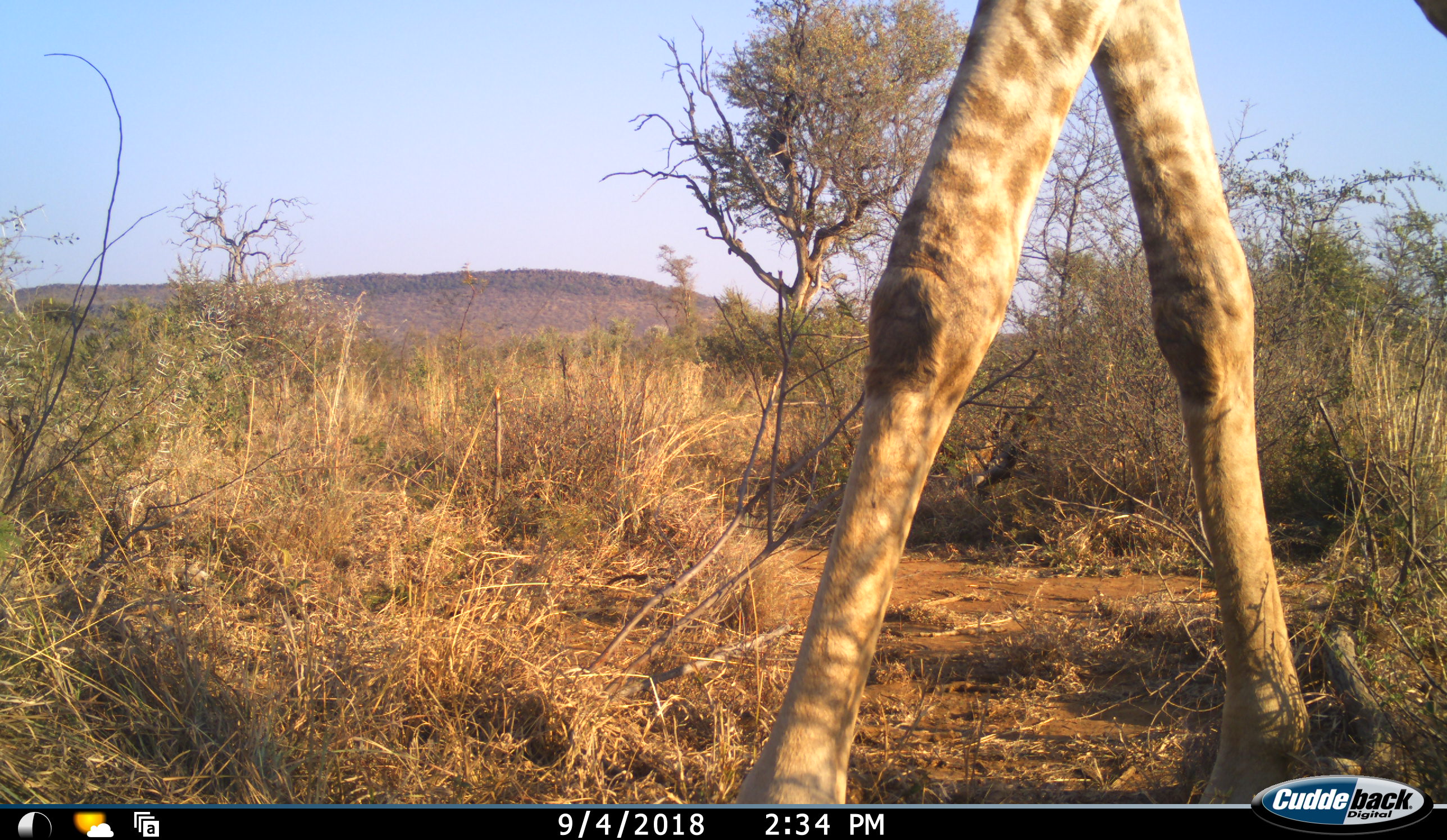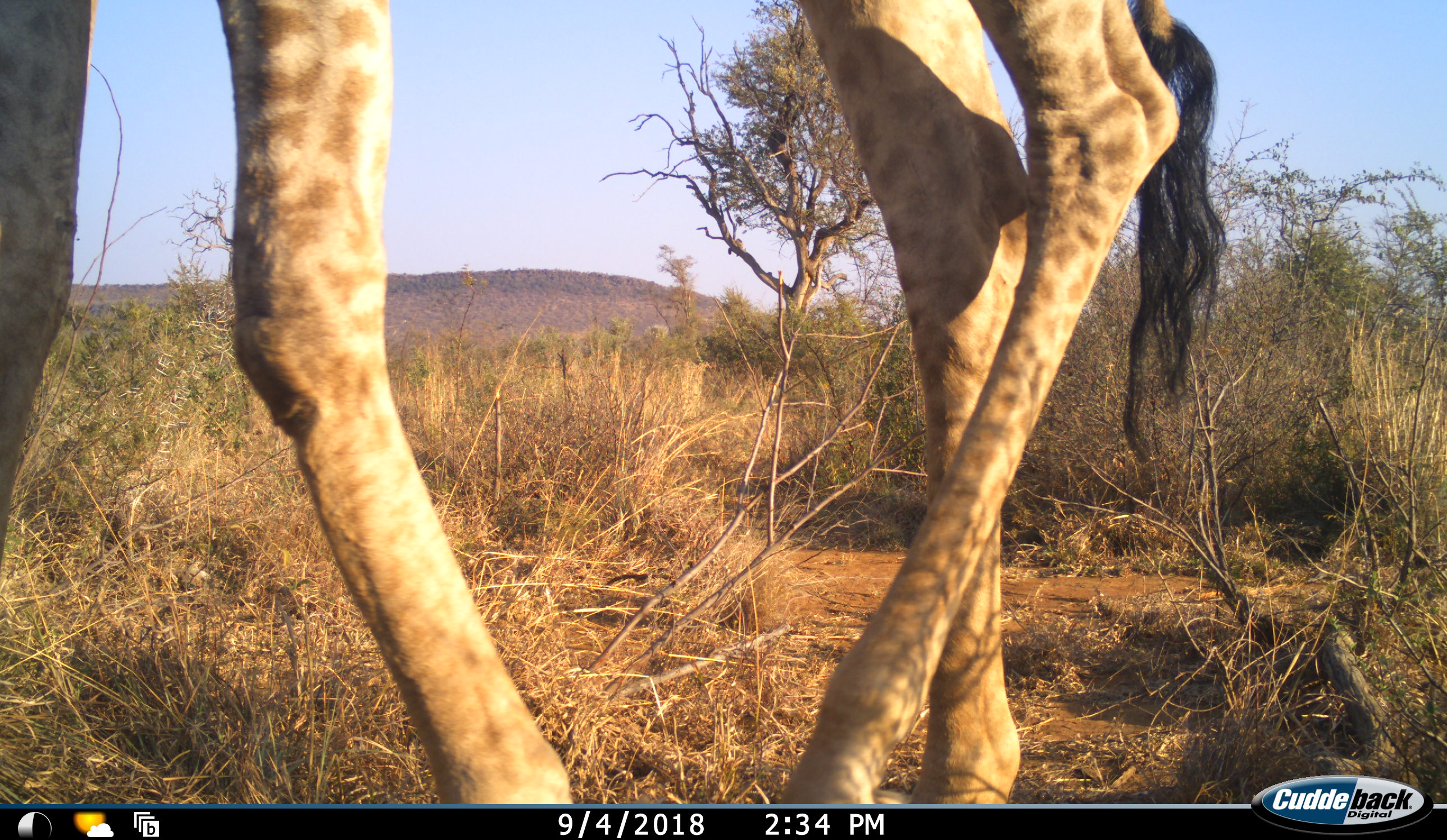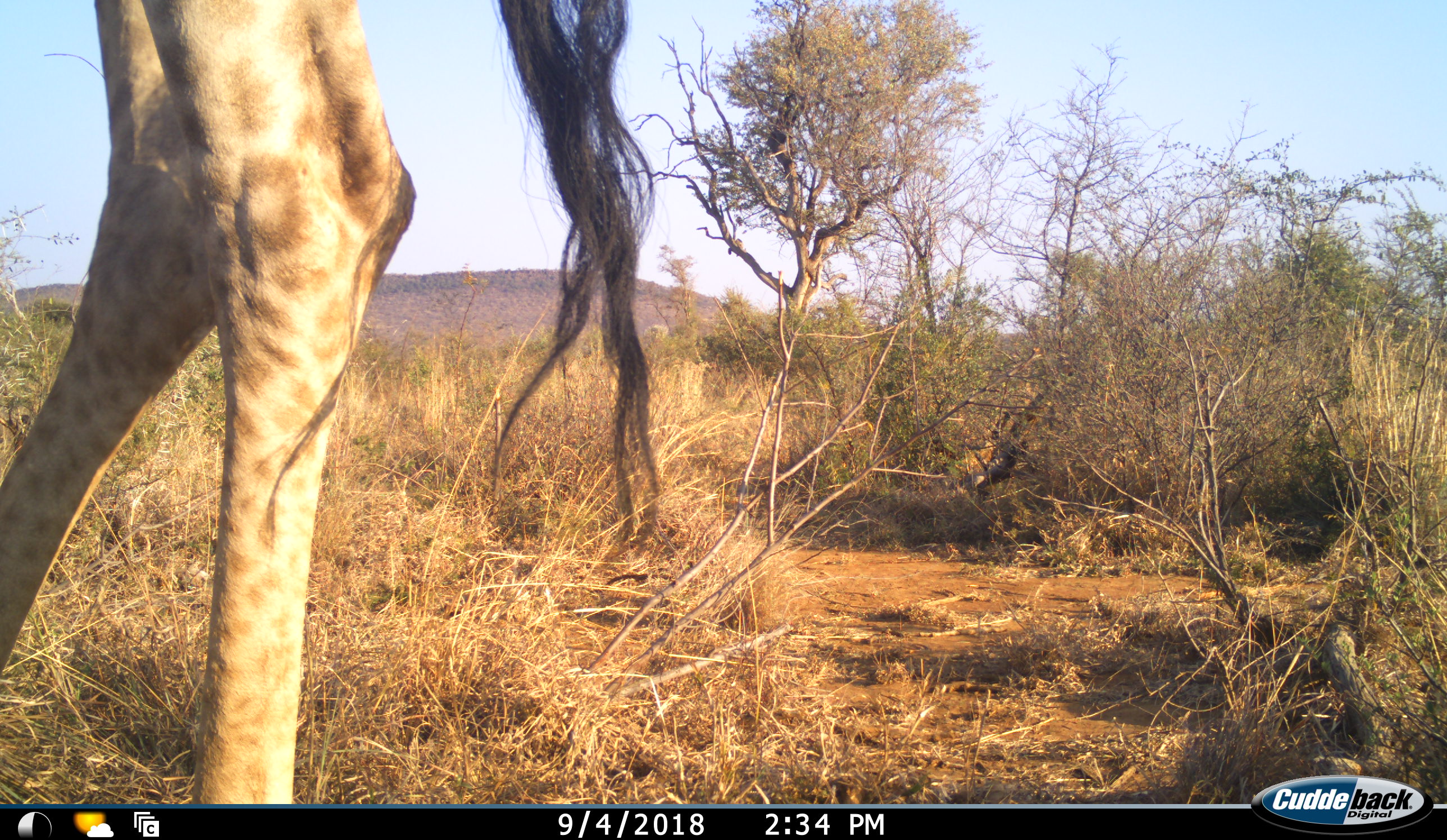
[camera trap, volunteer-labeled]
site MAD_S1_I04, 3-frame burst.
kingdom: Animalia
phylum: Chordata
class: Mammalia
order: Artiodactyla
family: Giraffidae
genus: Giraffa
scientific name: Giraffa camelopardalis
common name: giraffe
Giraffe (Giraffa camelopardalis), count 1. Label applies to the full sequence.